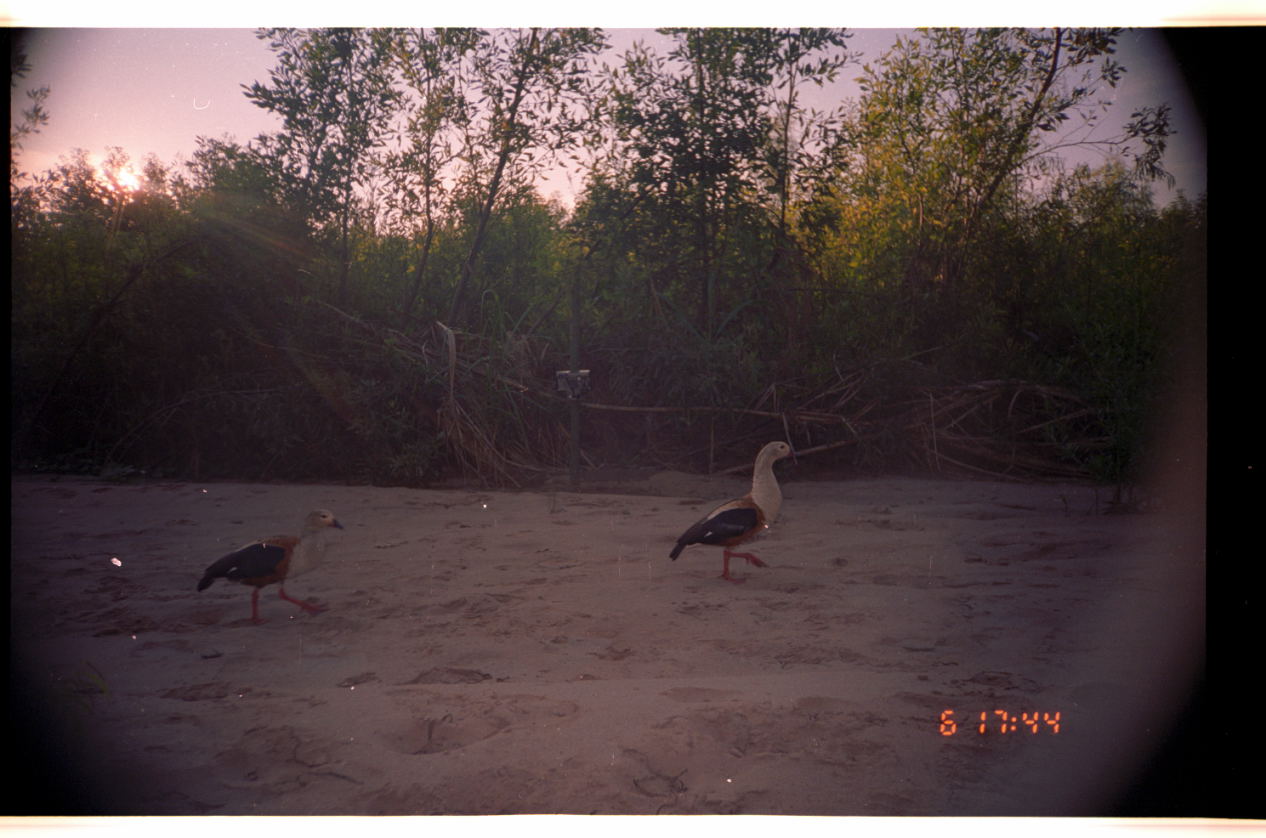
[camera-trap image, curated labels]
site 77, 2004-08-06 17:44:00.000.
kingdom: Animalia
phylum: Chordata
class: Aves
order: Anseriformes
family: Anatidae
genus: Oressochen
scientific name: Oressochen jubatus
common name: orinoco goose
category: neochen jubata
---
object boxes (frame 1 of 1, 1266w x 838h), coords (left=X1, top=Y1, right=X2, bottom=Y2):
neochen jubata: (left=667, top=439, right=804, bottom=587); (left=195, top=506, right=346, bottom=629)